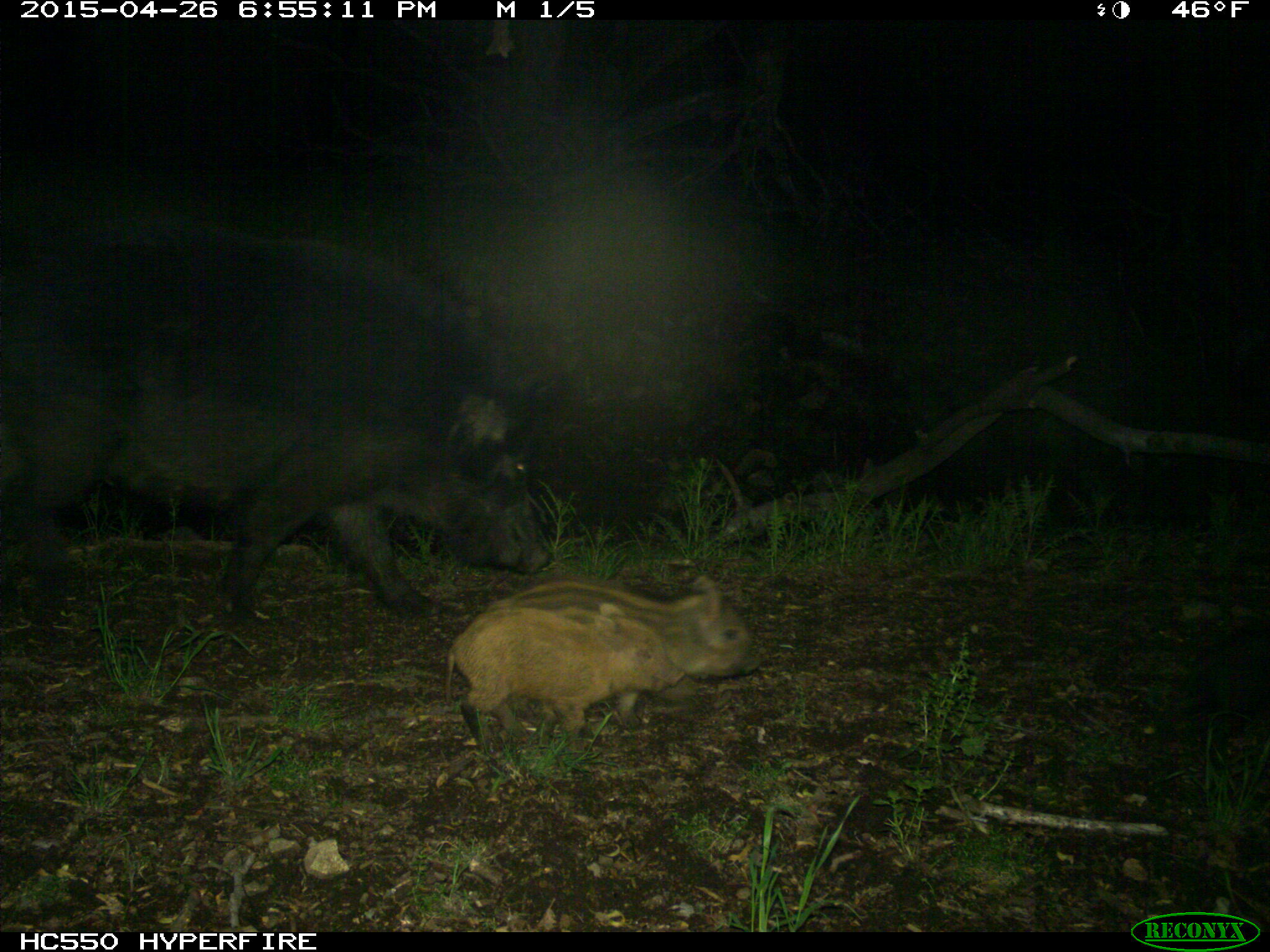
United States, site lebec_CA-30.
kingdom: Animalia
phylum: Chordata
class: Mammalia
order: Artiodactyla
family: Suidae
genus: Sus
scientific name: Sus scrofa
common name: wild boar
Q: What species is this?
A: Sus scrofa (wild boar).